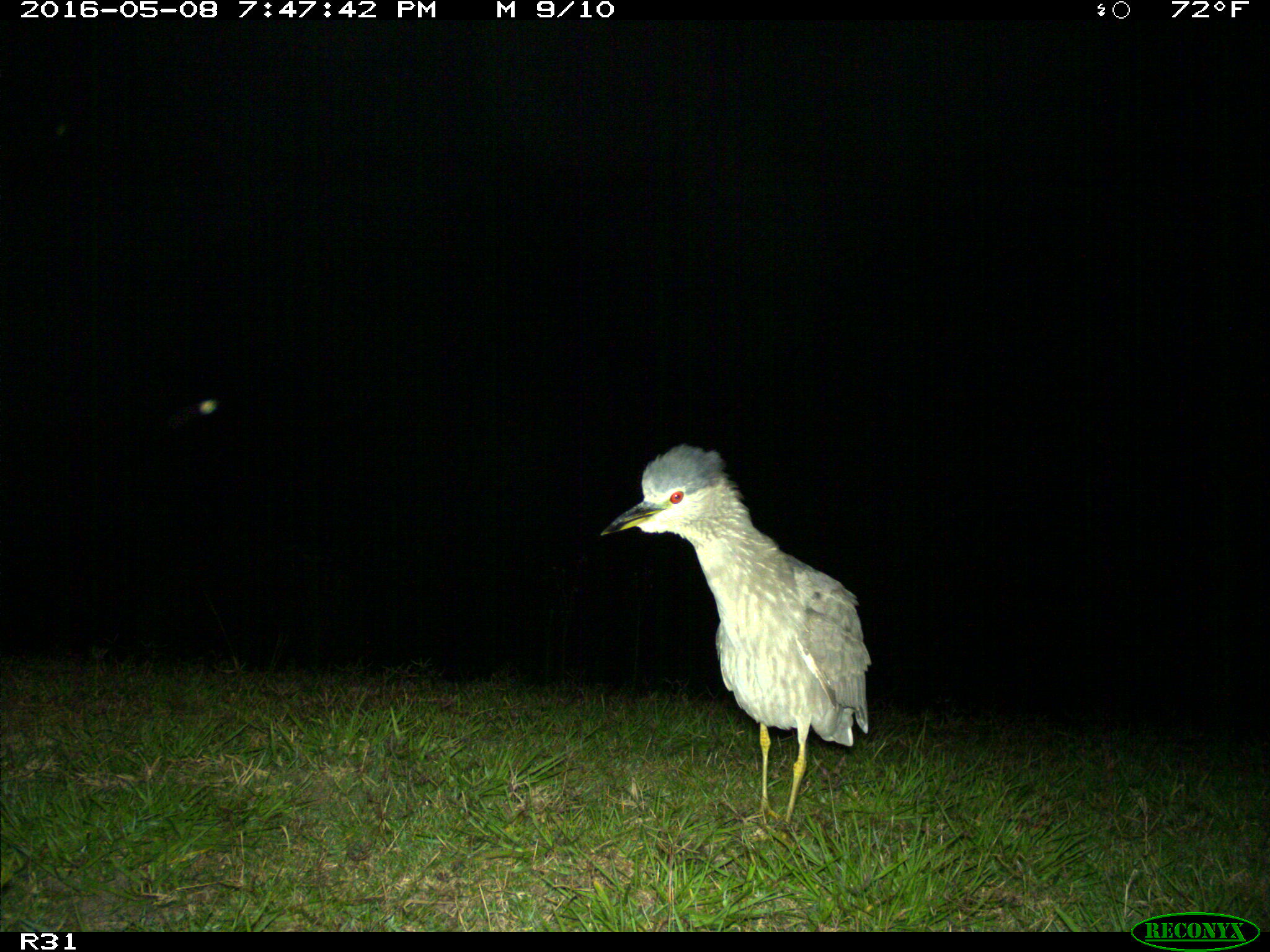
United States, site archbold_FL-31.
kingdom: Animalia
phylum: Chordata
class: Aves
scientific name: Aves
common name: birds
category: unidentified bird